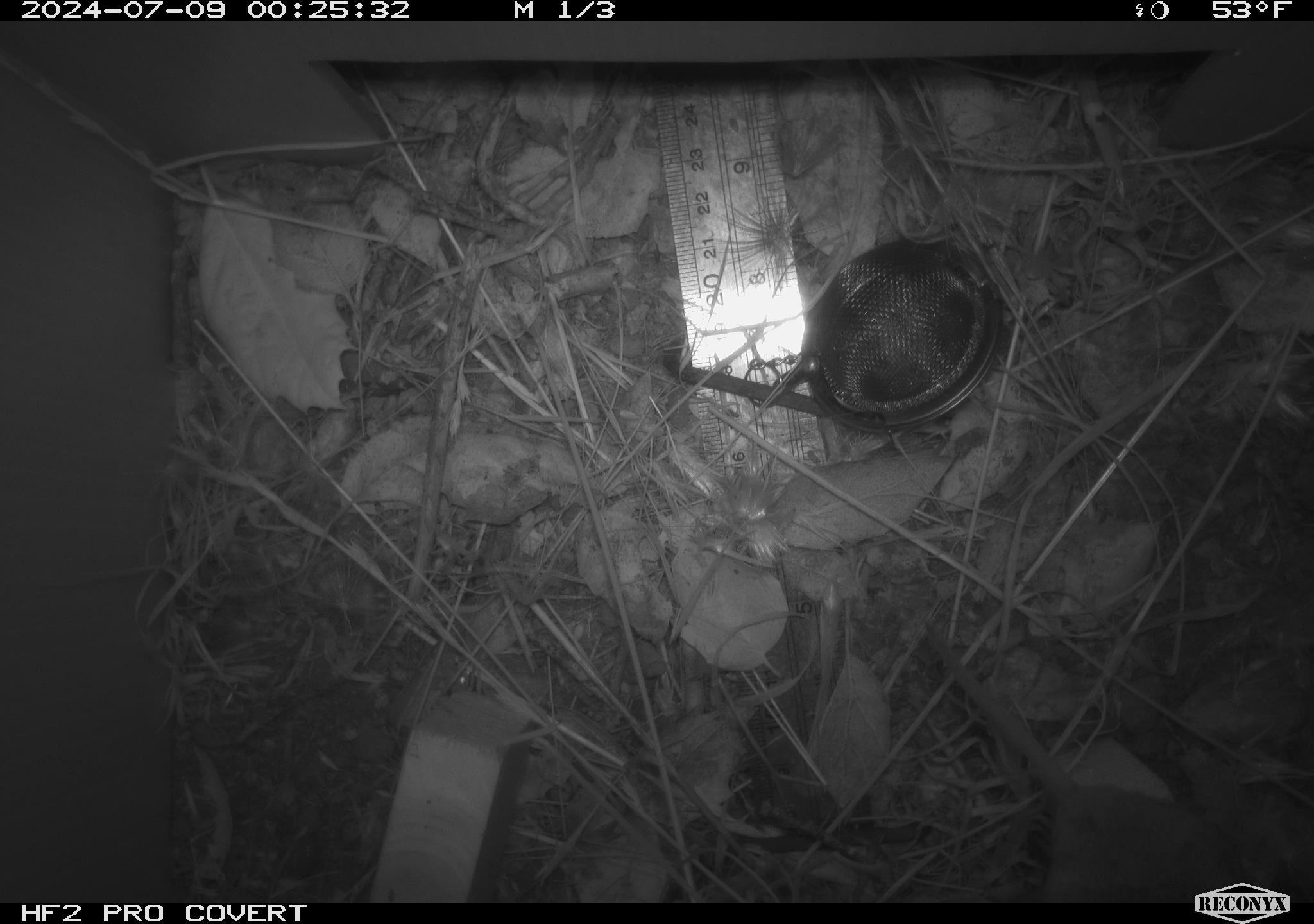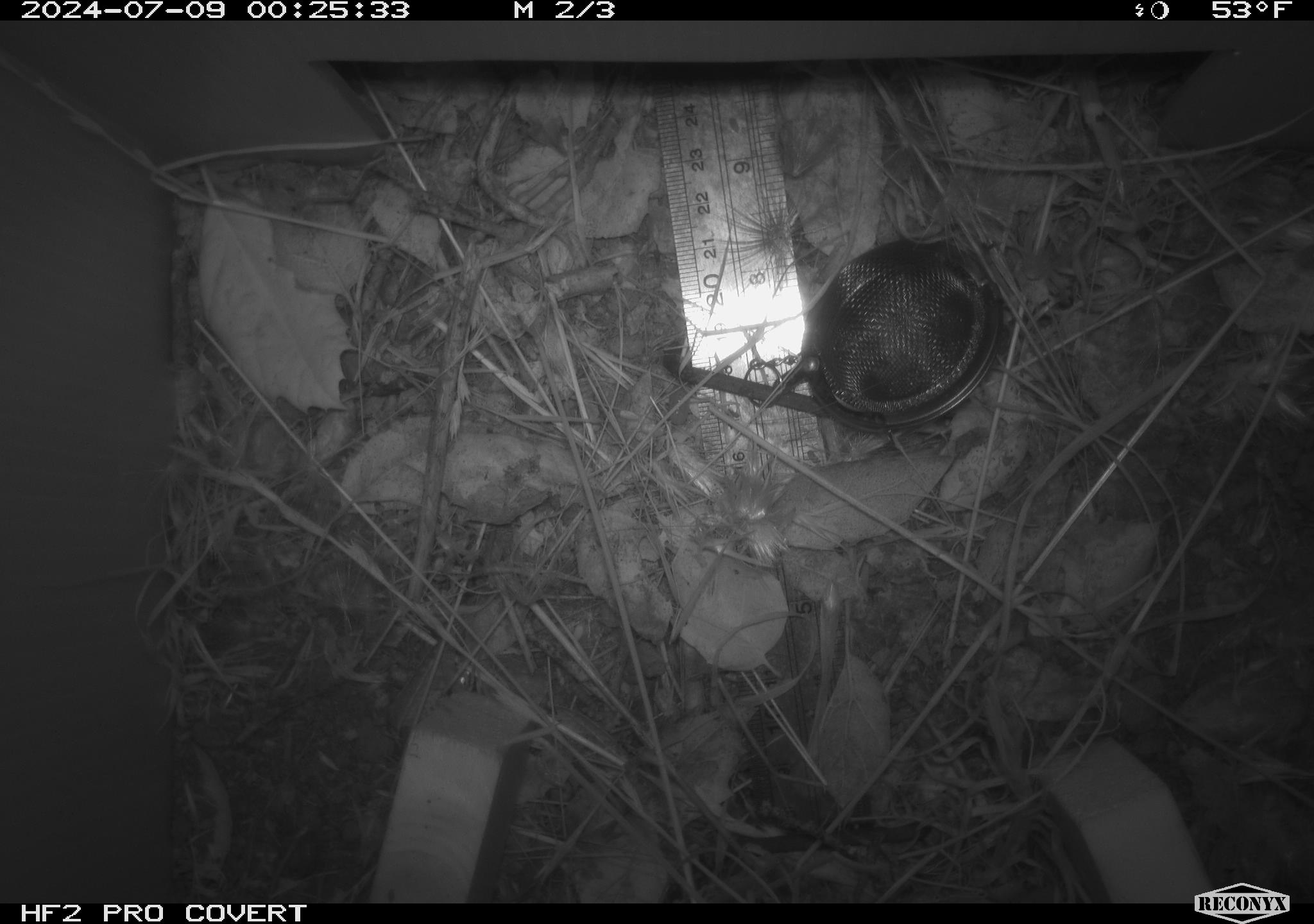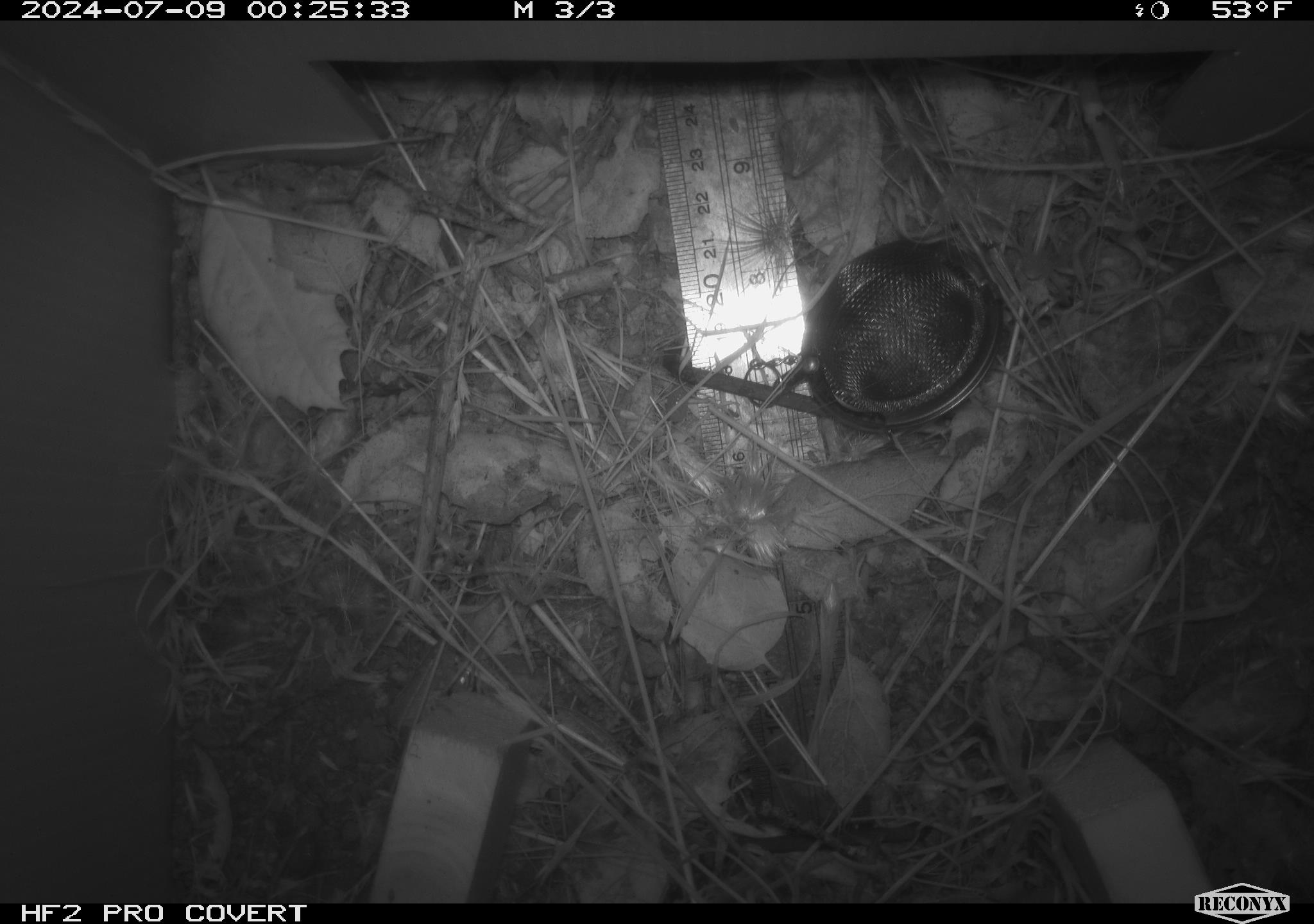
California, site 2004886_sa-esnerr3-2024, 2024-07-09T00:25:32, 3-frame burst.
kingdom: Animalia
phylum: Chordata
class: Mammalia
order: Rodentia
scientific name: Rodentia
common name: rodent